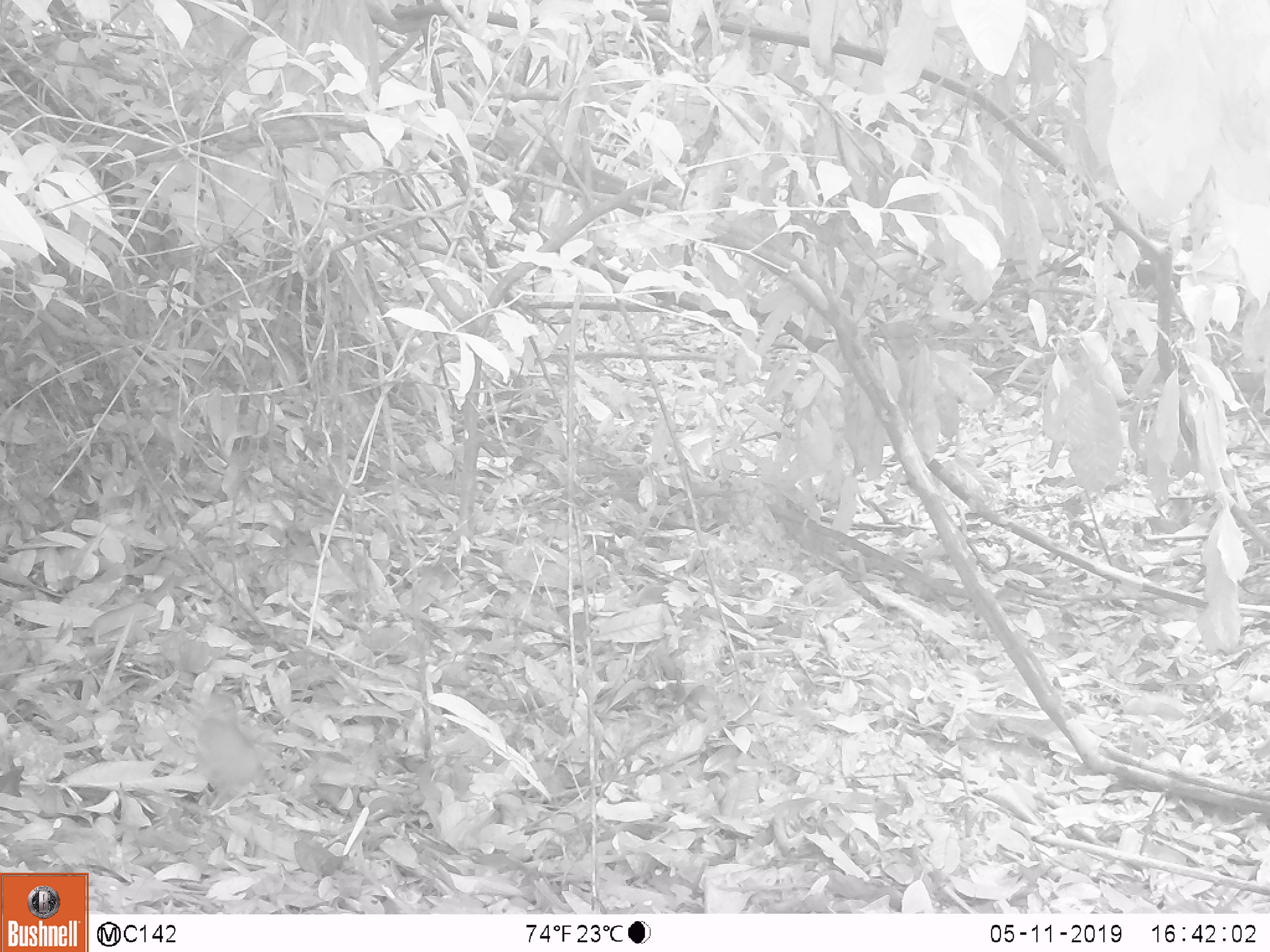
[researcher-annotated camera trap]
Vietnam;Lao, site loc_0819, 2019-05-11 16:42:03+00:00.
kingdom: Animalia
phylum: Chordata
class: Aves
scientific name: Aves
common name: bird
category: unidentified bird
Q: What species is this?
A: Unidentified bird (bird) (Aves).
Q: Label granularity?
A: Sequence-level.